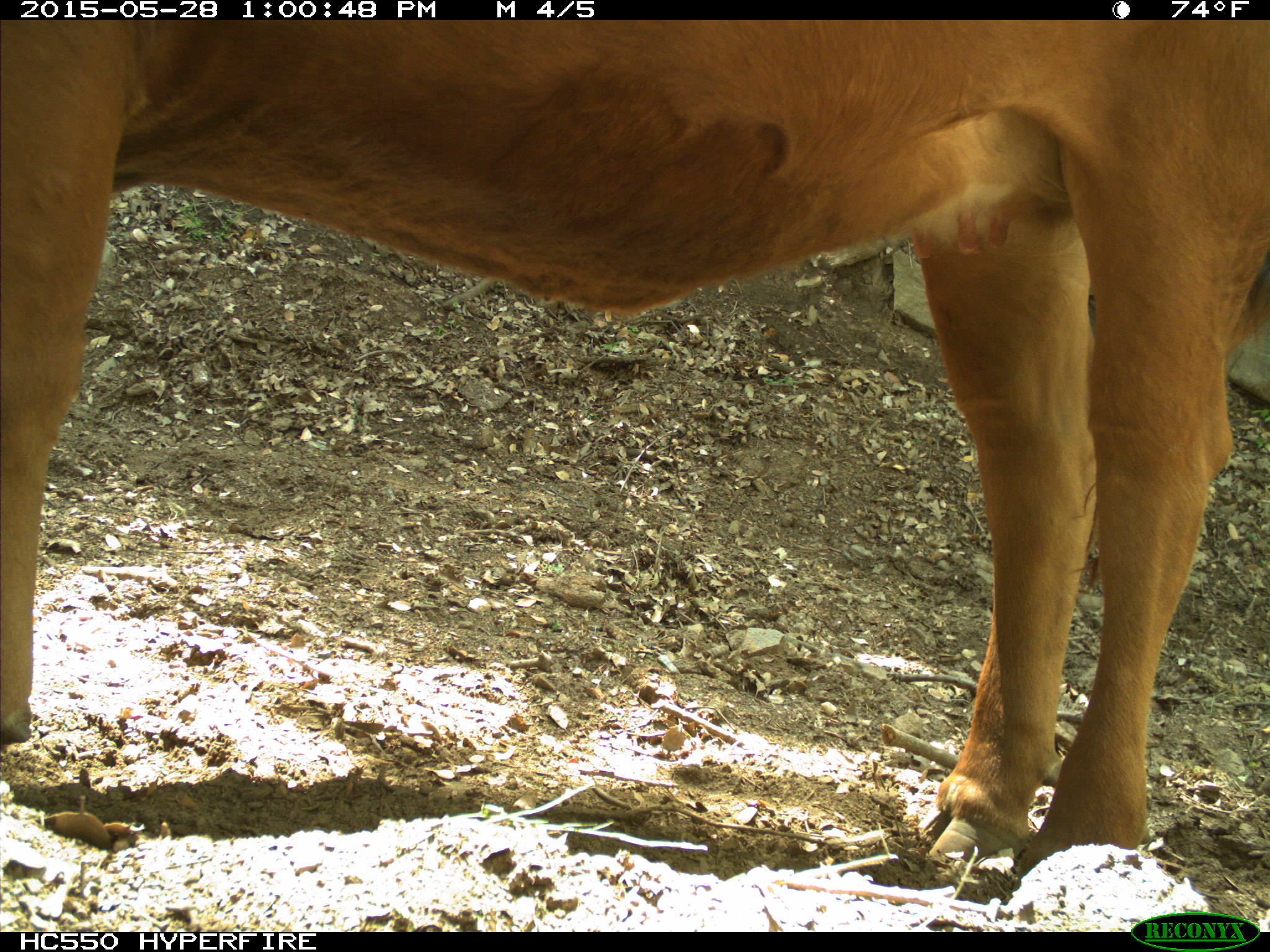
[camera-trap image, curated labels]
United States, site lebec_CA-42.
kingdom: Animalia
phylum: Chordata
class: Mammalia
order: Artiodactyla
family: Bovidae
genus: Bos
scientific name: Bos taurus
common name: domestic cow